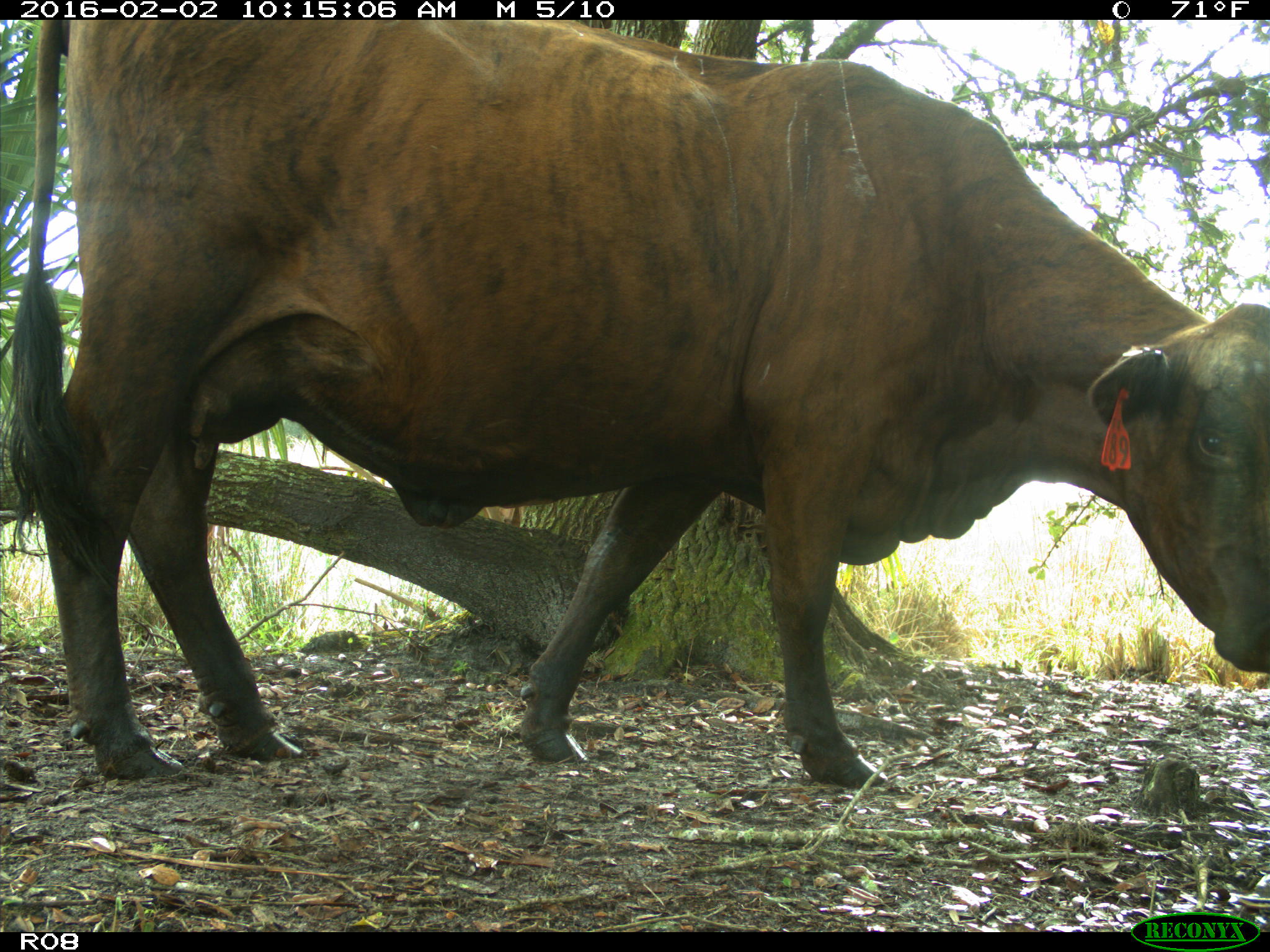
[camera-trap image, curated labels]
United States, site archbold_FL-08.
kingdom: Animalia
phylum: Chordata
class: Mammalia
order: Artiodactyla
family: Bovidae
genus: Bos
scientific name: Bos taurus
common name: domestic cow